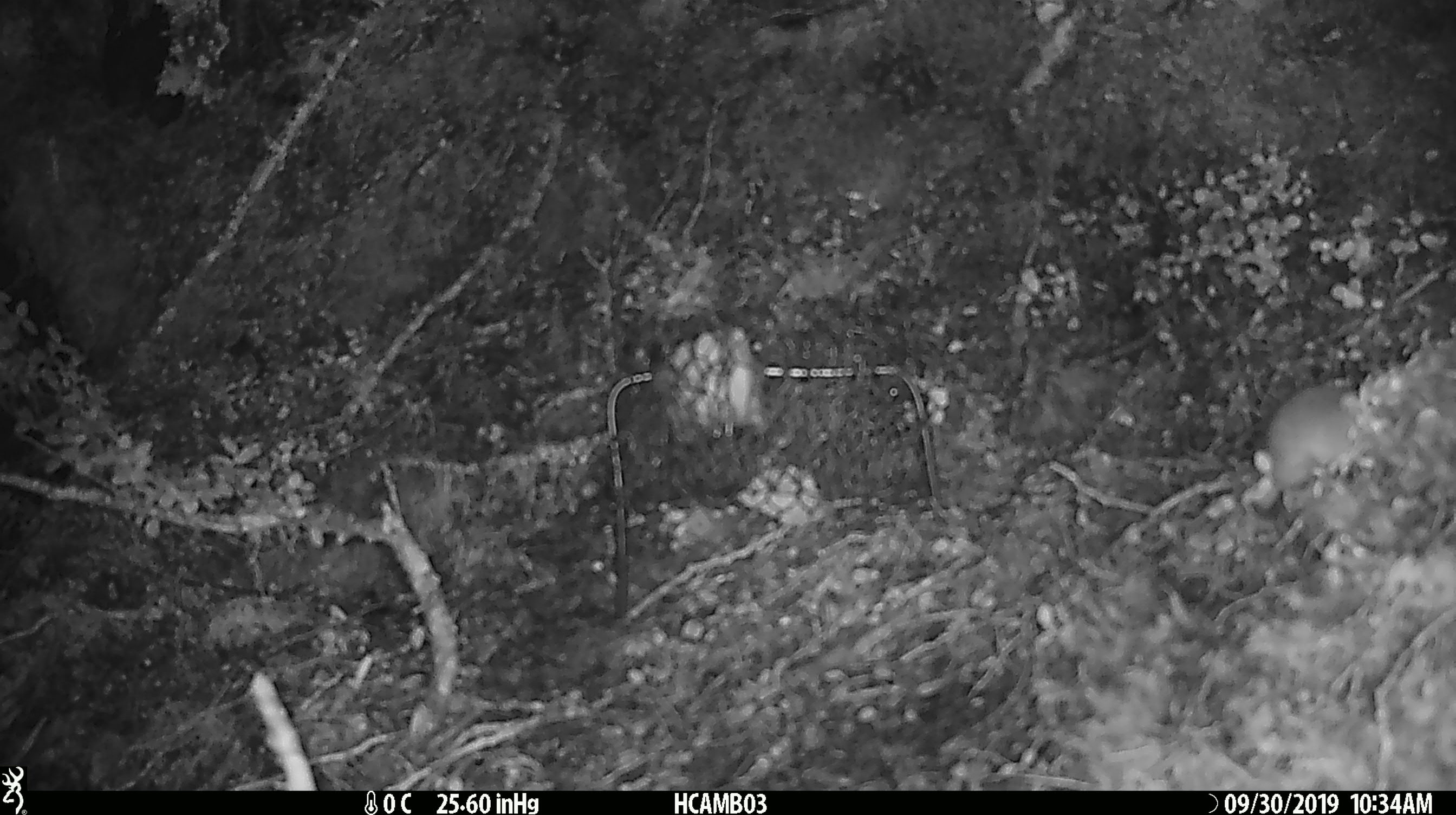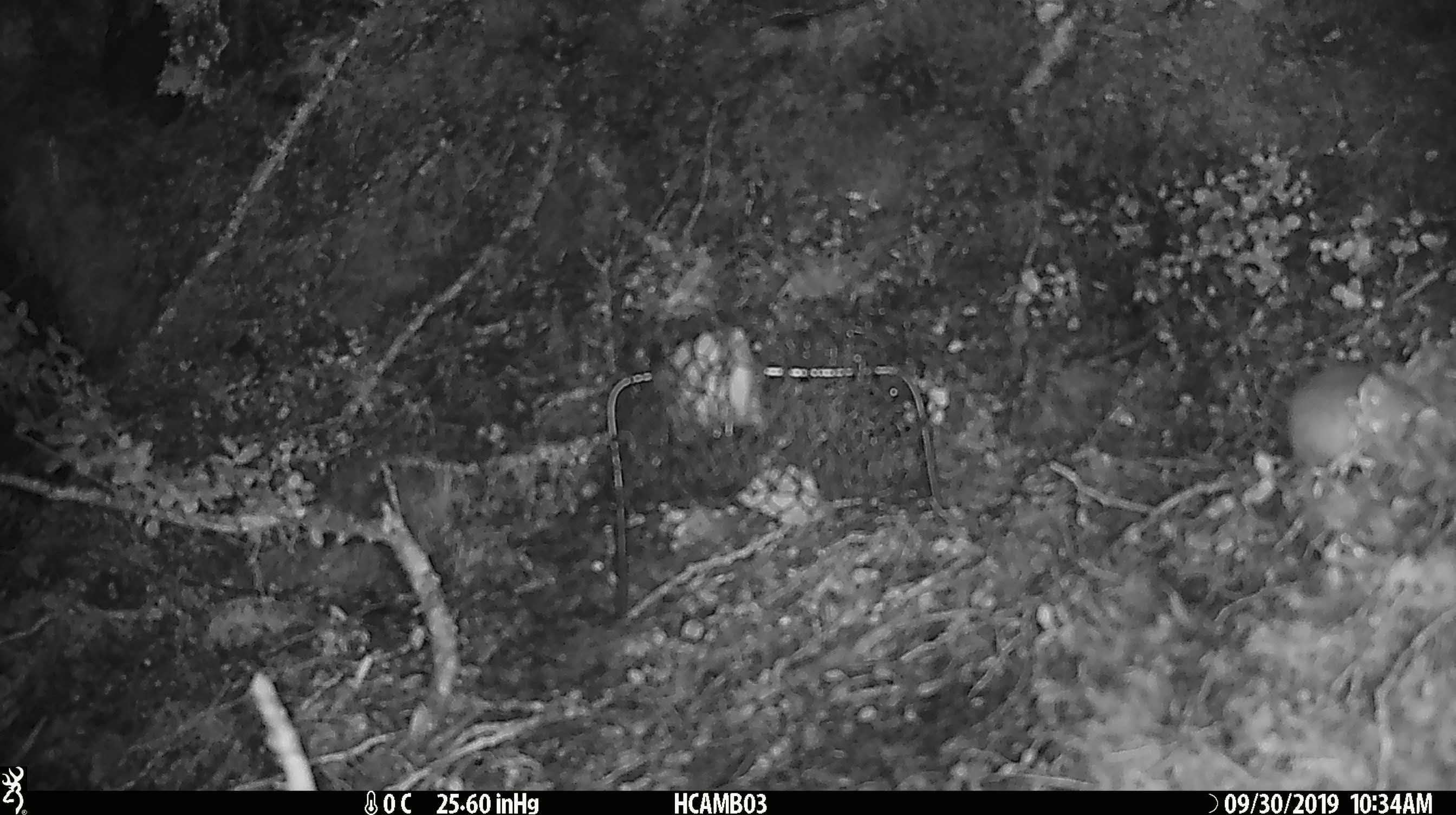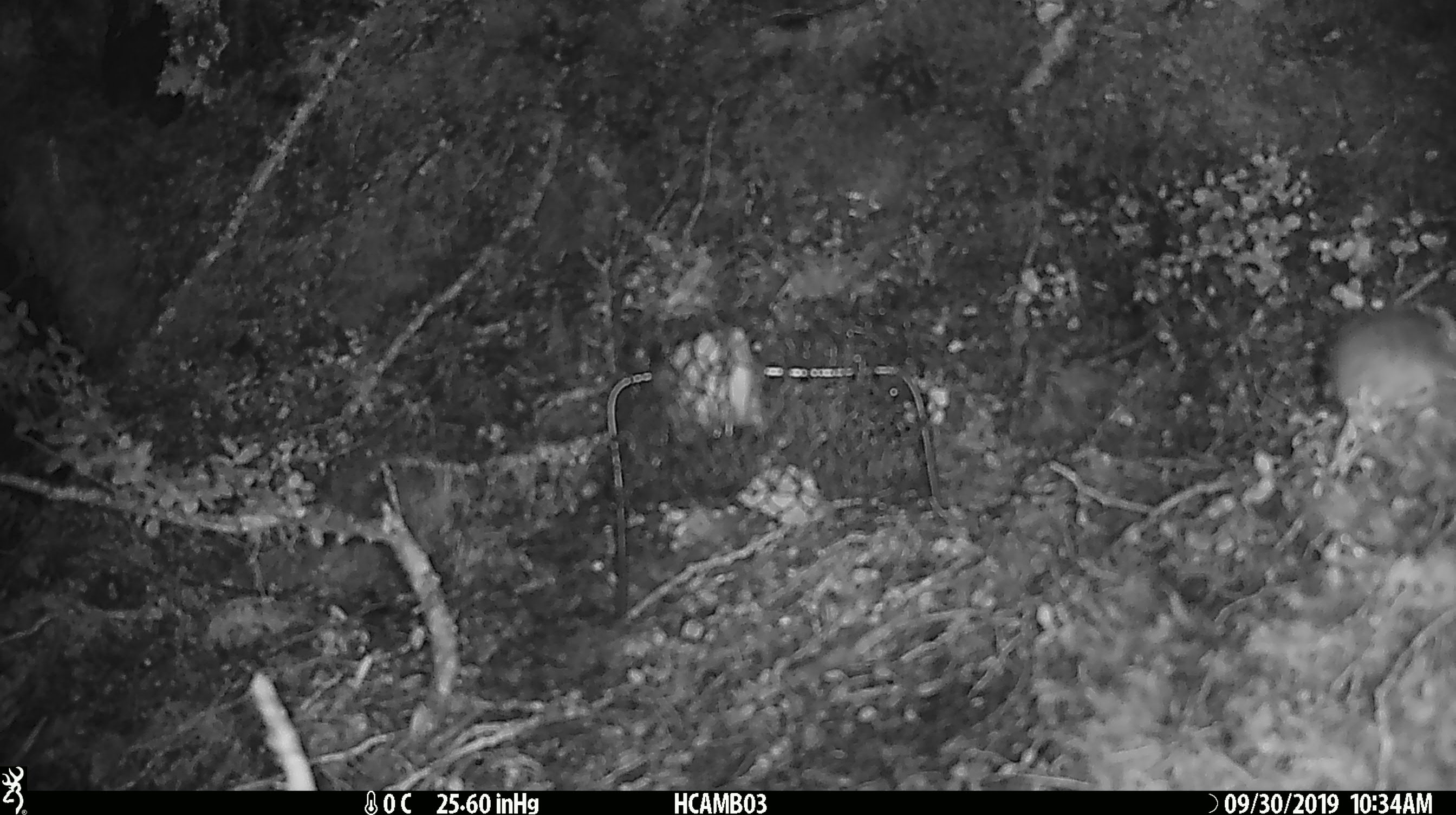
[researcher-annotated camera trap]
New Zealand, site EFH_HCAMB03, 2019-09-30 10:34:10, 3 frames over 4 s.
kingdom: Animalia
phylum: Chordata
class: Mammalia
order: Rodentia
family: Muridae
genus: Mus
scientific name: Mus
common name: mouse